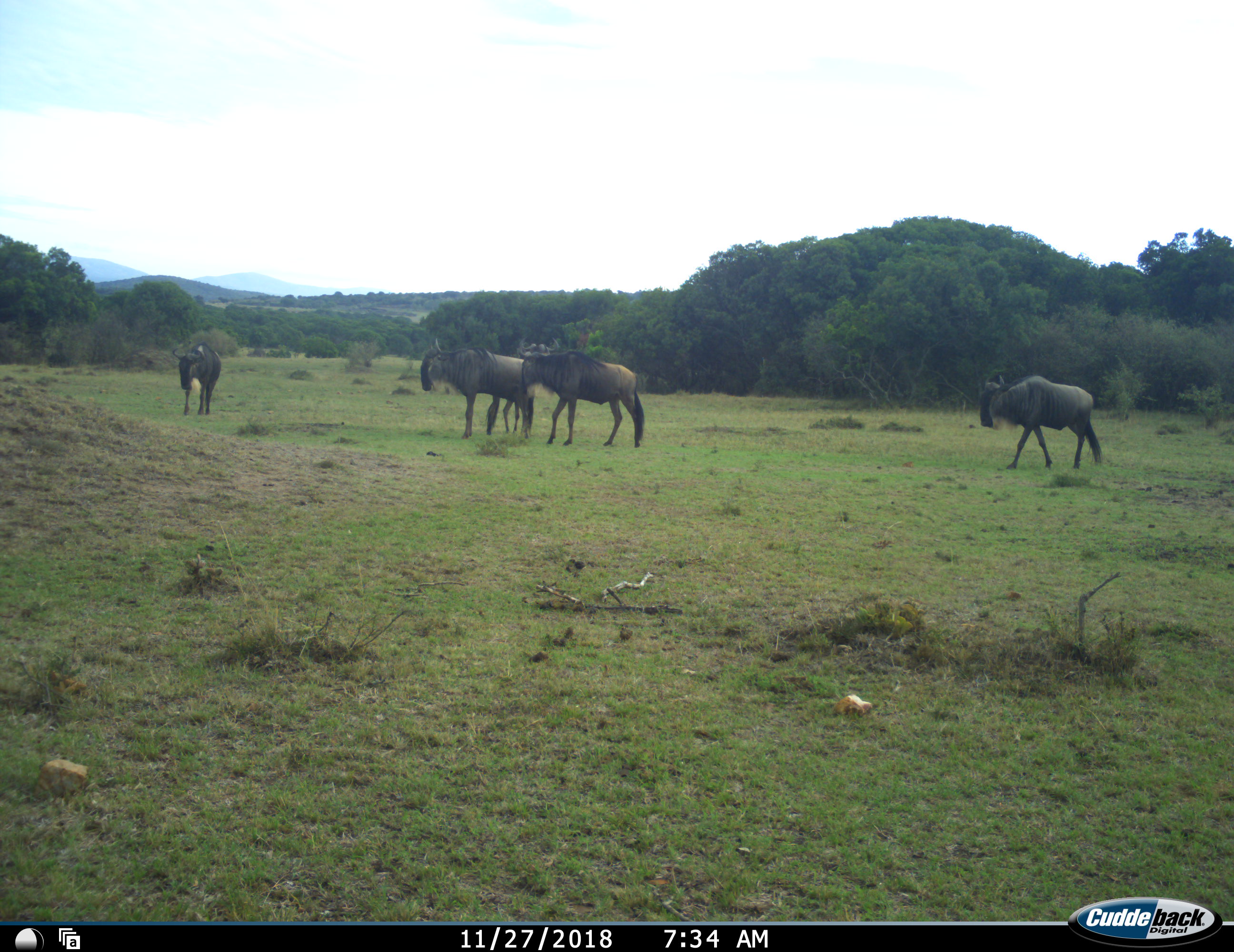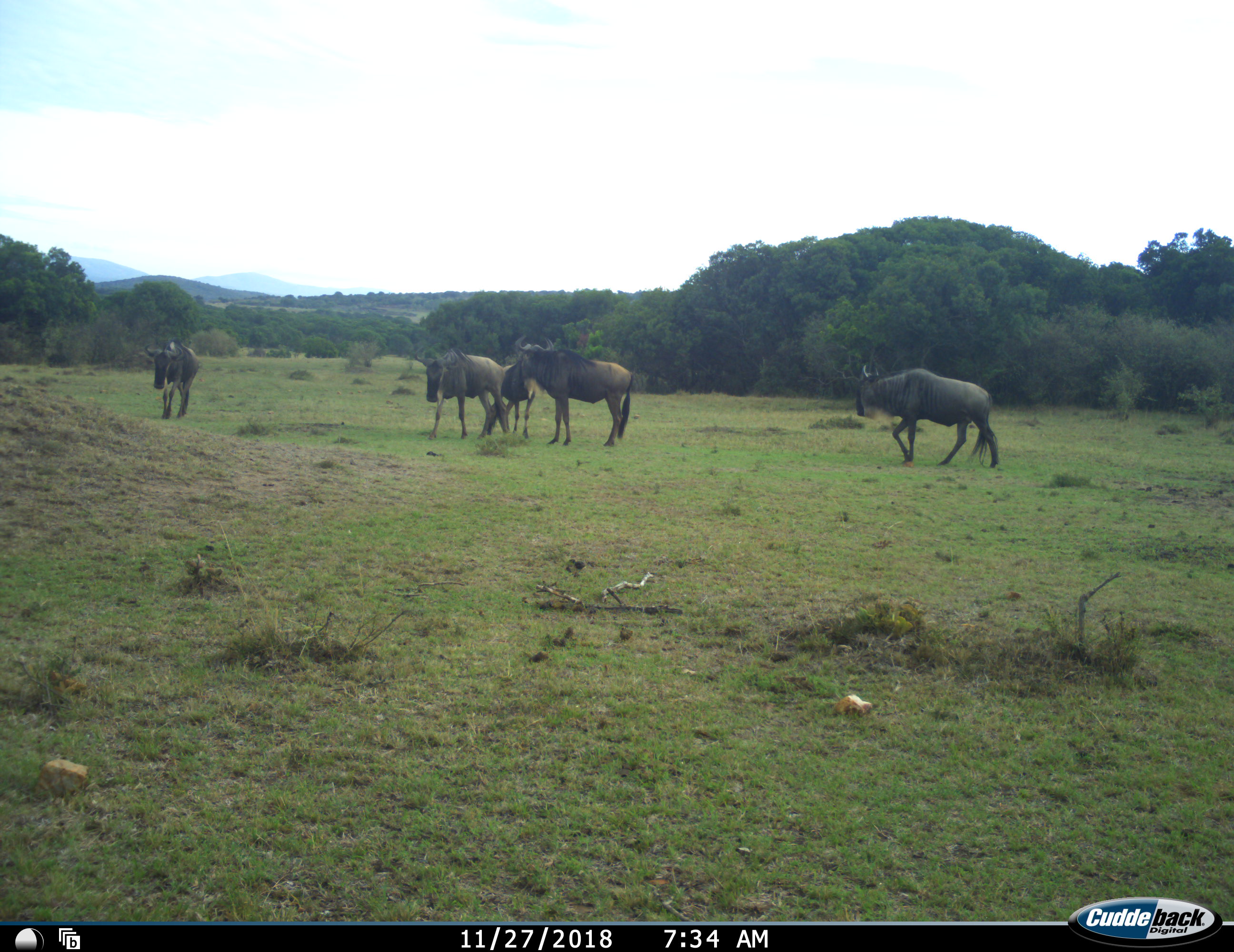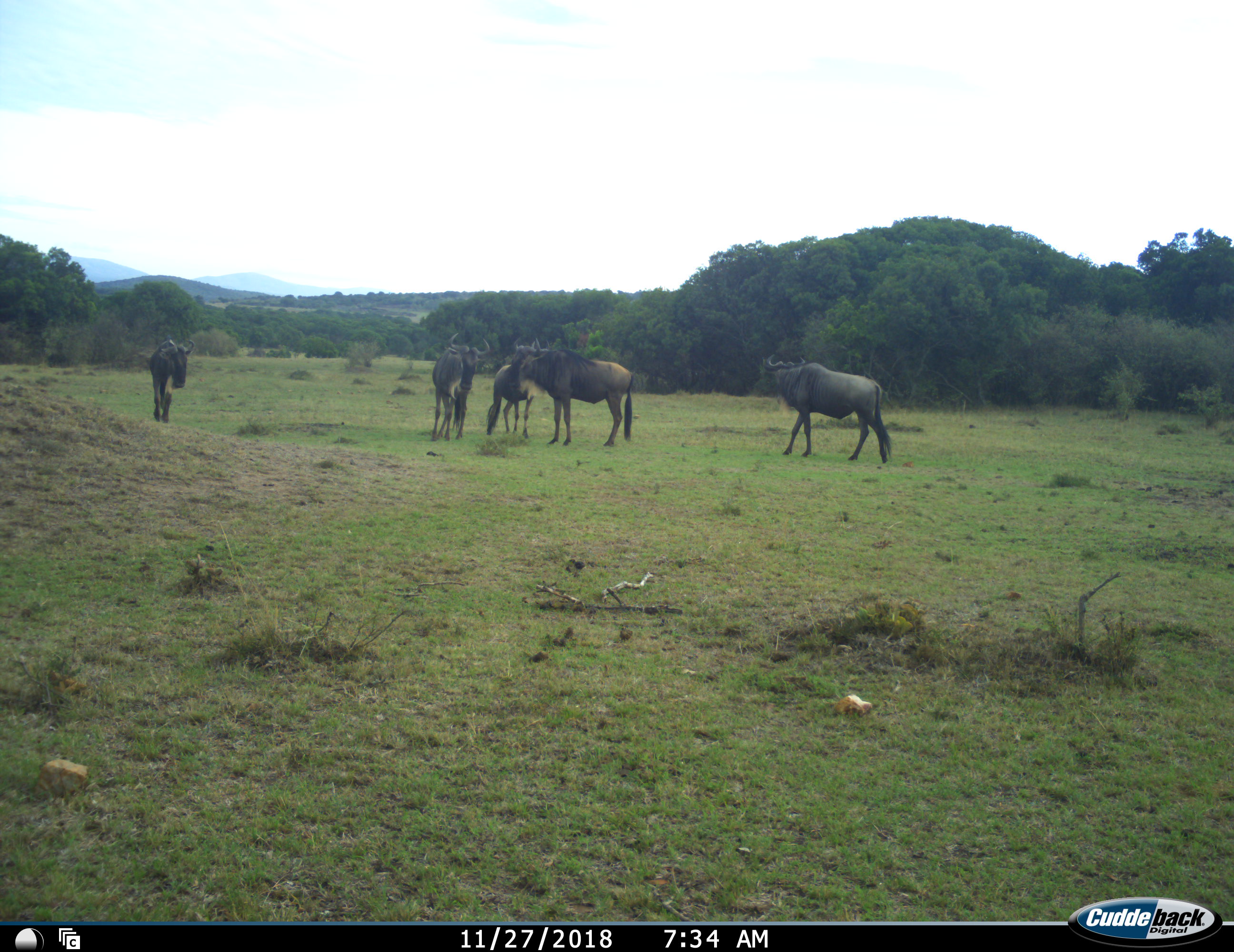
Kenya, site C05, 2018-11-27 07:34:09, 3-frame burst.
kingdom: Animalia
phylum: Chordata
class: Mammalia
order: Artiodactyla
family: Bovidae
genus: Connochaetes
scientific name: Connochaetes taurinus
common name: common wildebeest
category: wildebeest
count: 5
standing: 67%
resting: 0%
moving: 89%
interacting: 0%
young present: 0%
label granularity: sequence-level